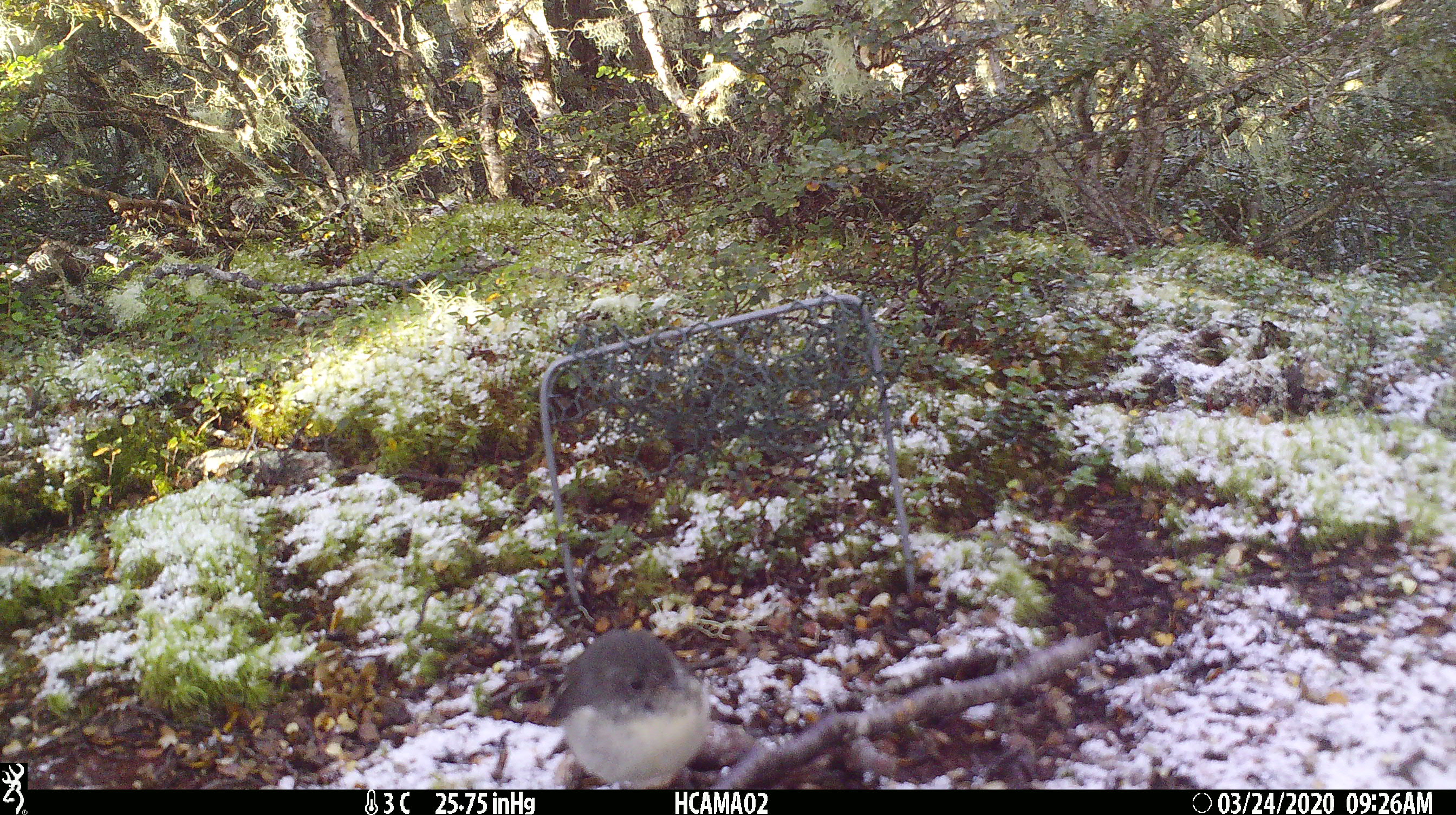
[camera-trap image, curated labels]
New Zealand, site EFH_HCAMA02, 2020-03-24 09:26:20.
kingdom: Animalia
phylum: Chordata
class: Aves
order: Passeriformes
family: Petroicidae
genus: Petroica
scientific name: Petroica macrocephala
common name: tomtit